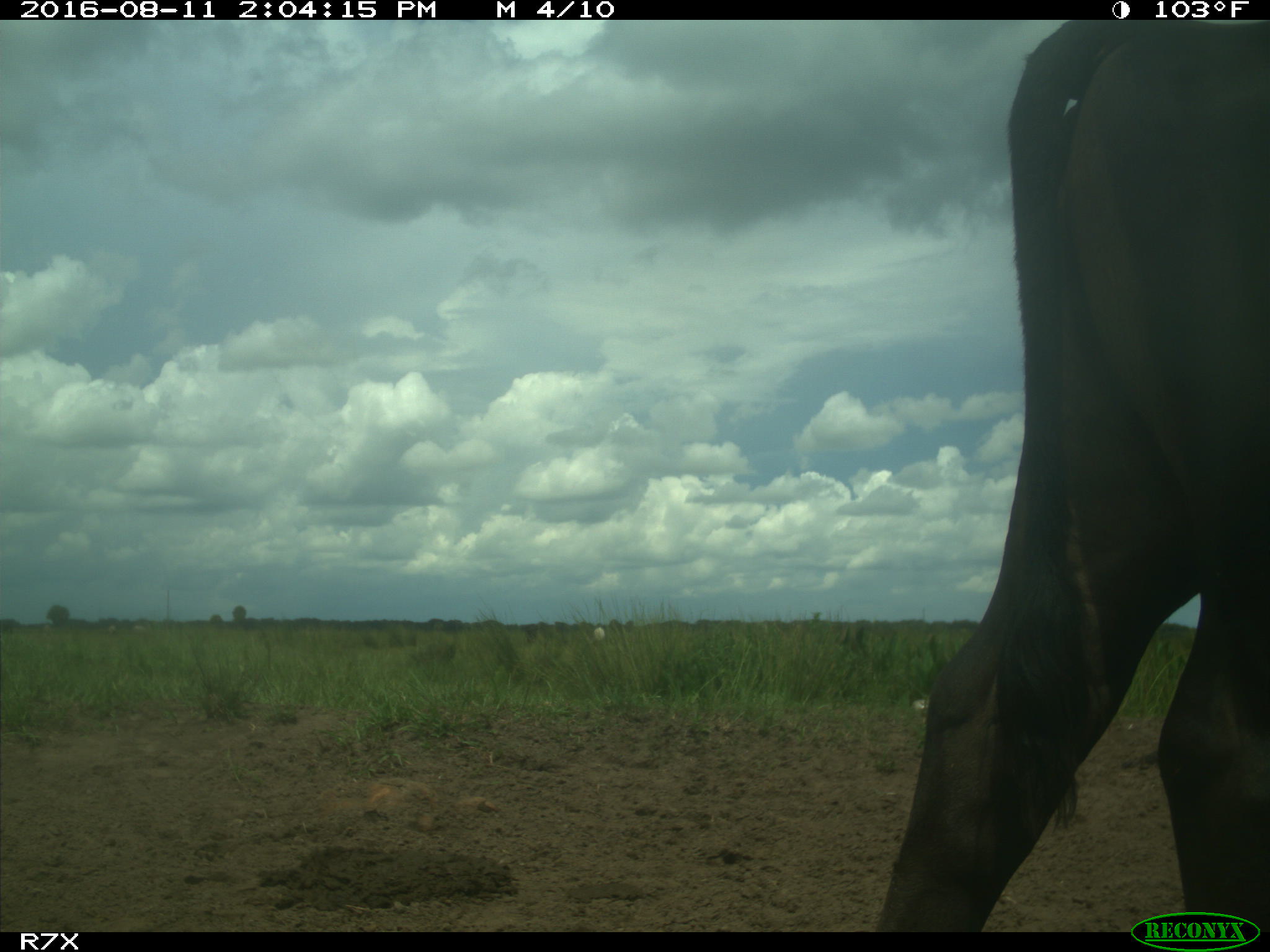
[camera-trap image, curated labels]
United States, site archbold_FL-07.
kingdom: Animalia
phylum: Chordata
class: Mammalia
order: Artiodactyla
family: Bovidae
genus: Bos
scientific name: Bos taurus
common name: domestic cow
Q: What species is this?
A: Bos taurus (domestic cow).